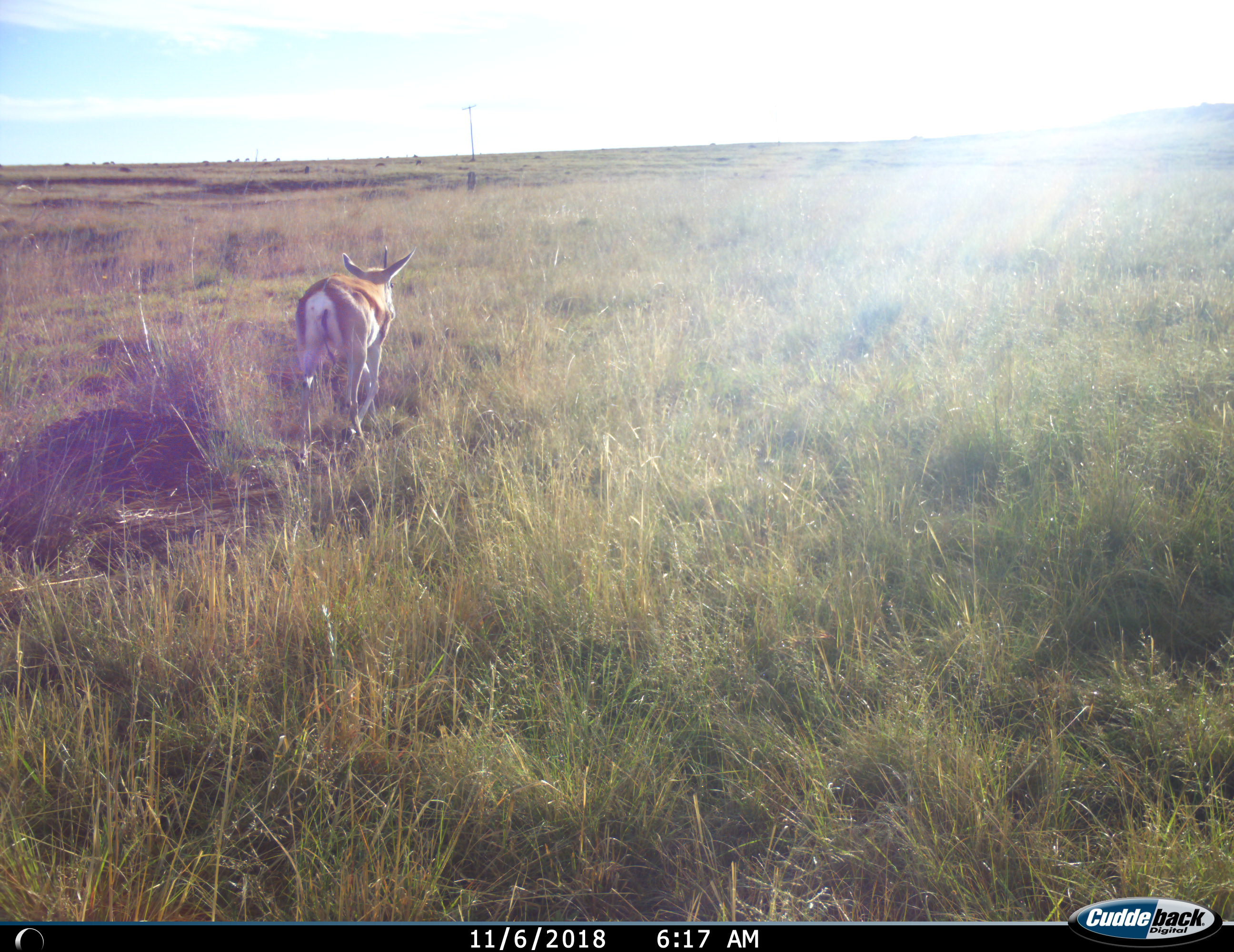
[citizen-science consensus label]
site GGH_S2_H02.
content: unidentified animal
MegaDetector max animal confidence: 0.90